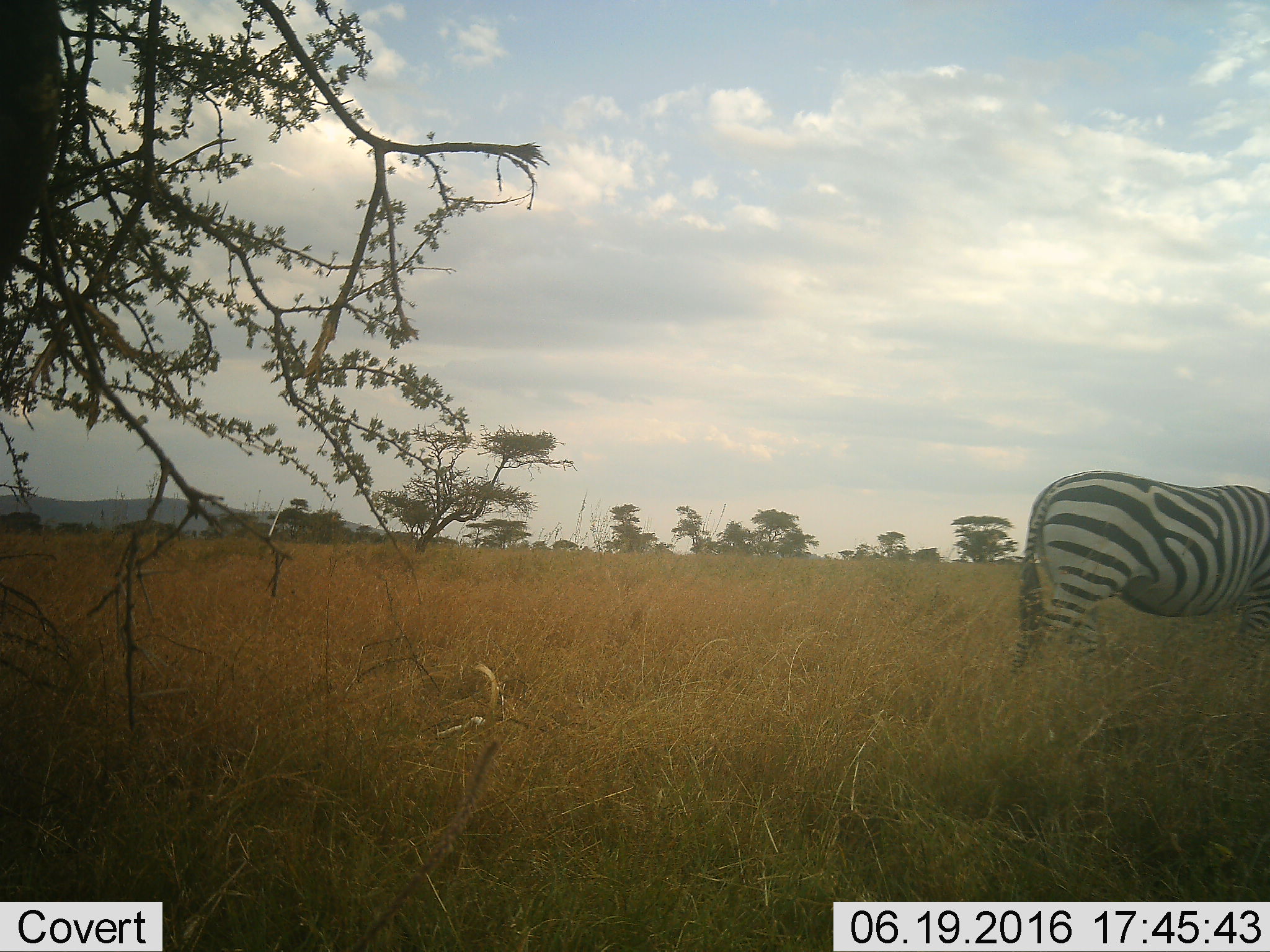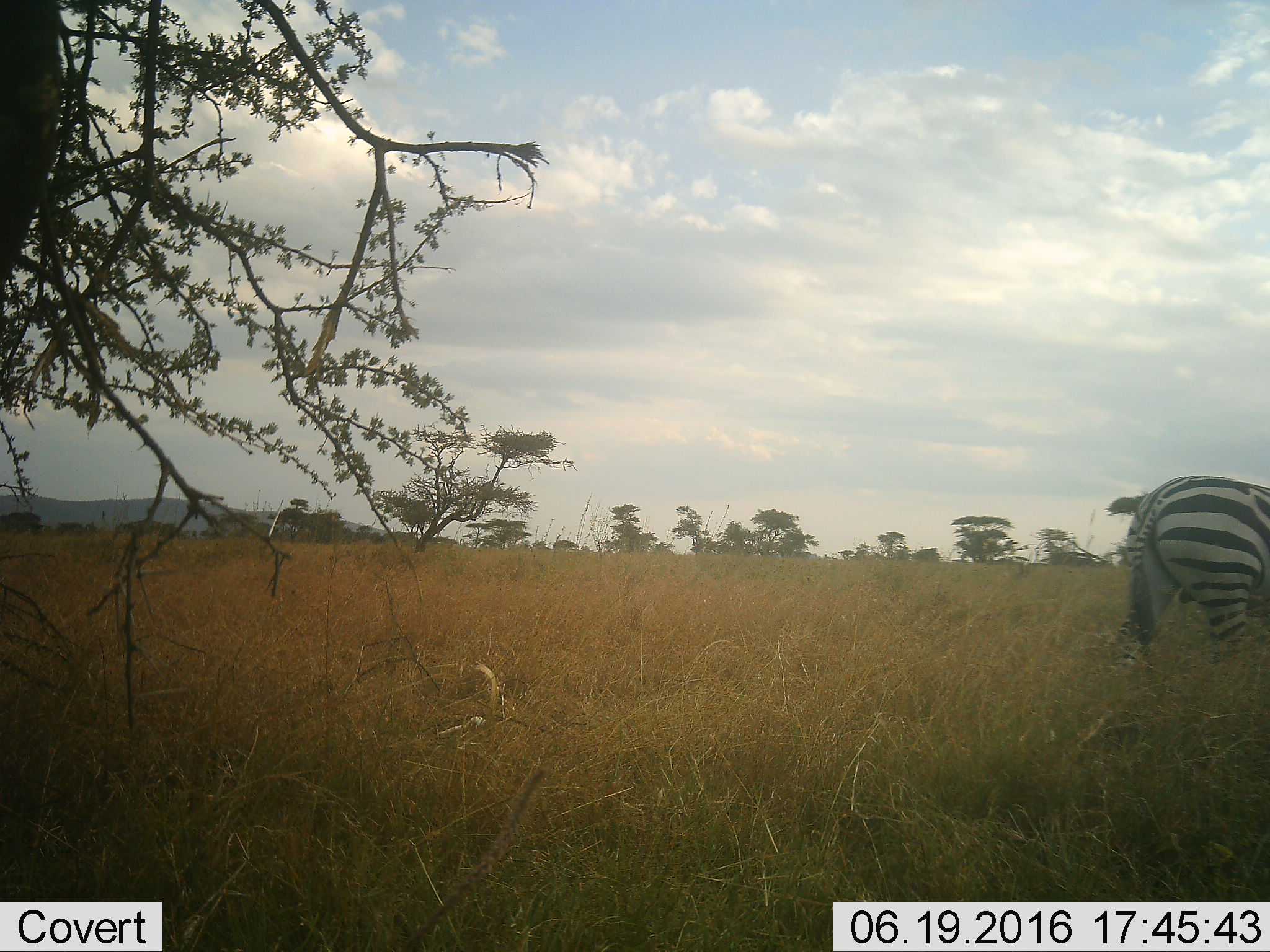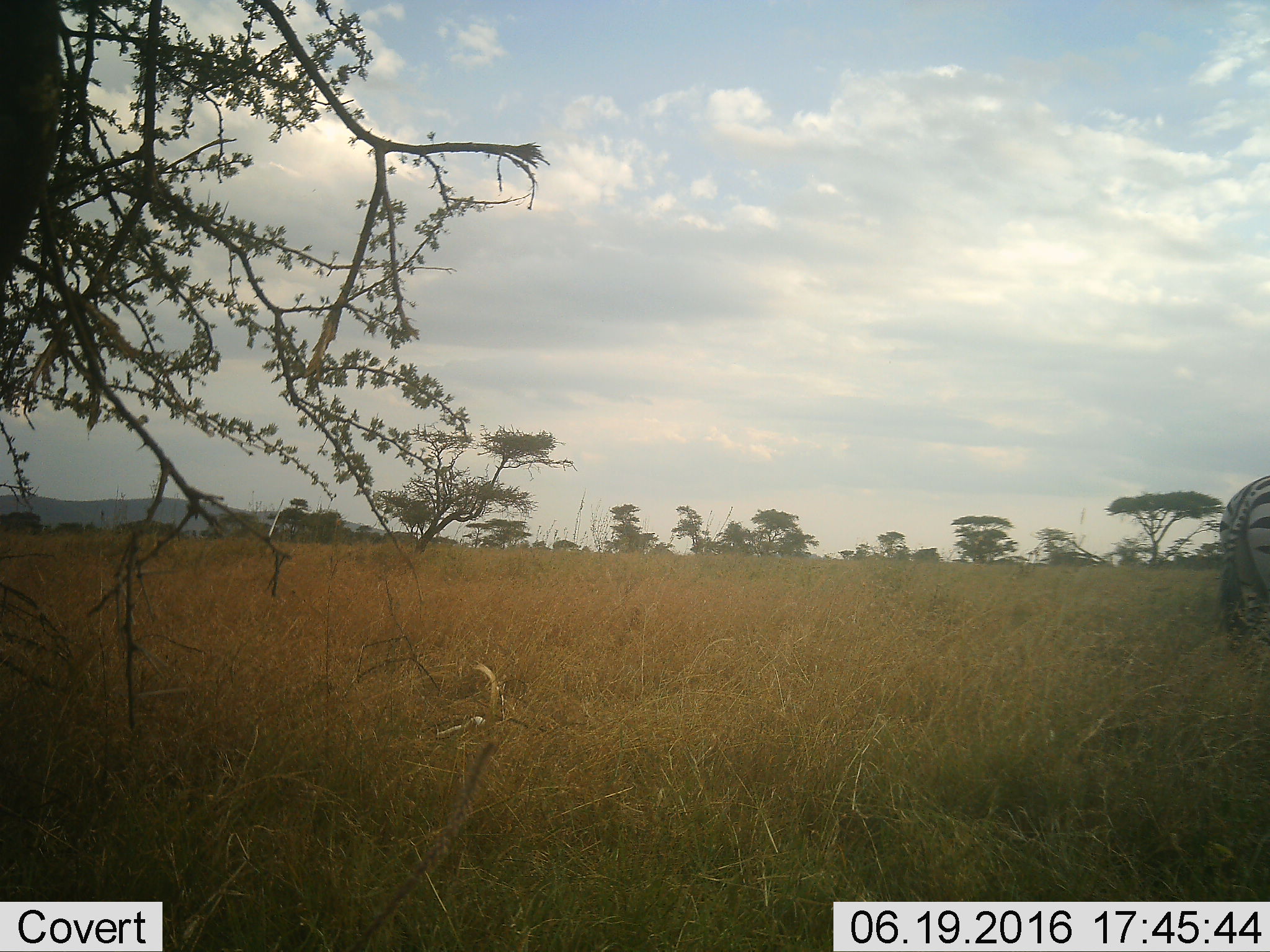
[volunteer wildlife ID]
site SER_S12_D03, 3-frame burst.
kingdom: Animalia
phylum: Chordata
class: Mammalia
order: Perissodactyla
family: Equidae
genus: Equus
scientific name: Equus quagga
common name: plains zebra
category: zebraplains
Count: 1.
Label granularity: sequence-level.